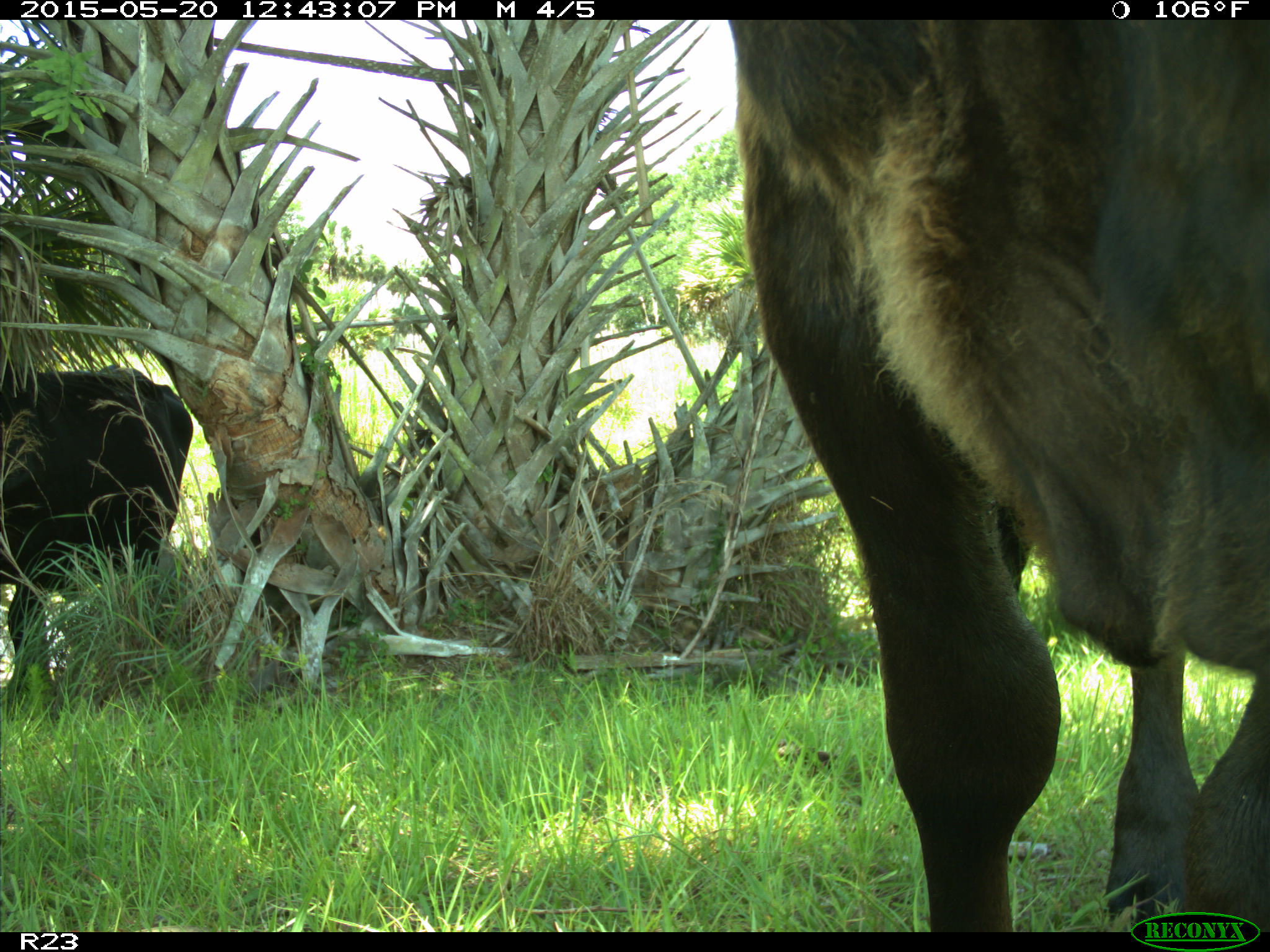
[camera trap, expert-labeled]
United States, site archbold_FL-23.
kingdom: Animalia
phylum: Chordata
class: Mammalia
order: Artiodactyla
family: Bovidae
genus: Bos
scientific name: Bos taurus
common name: domestic cow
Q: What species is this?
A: Bos taurus (domestic cow).